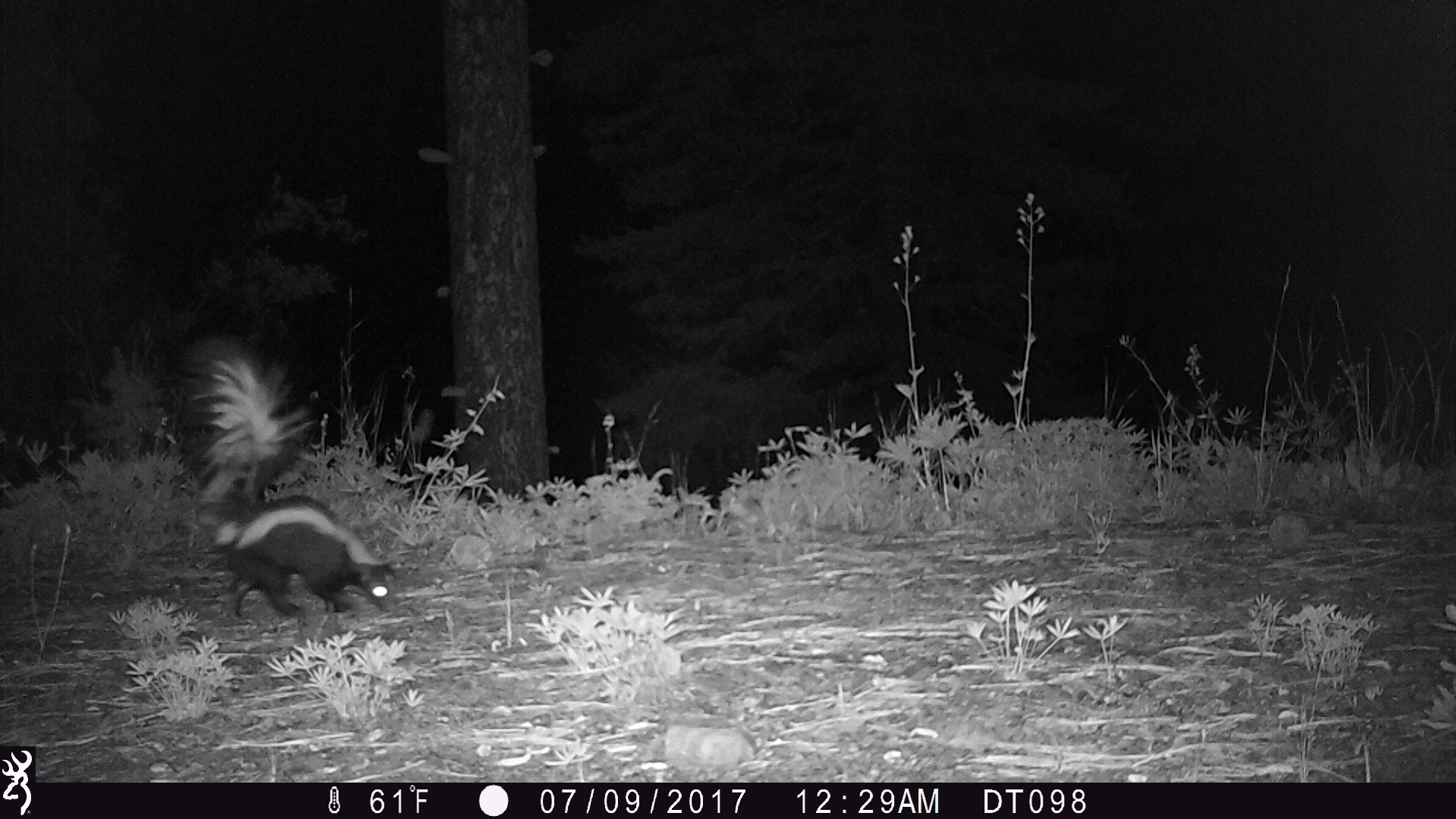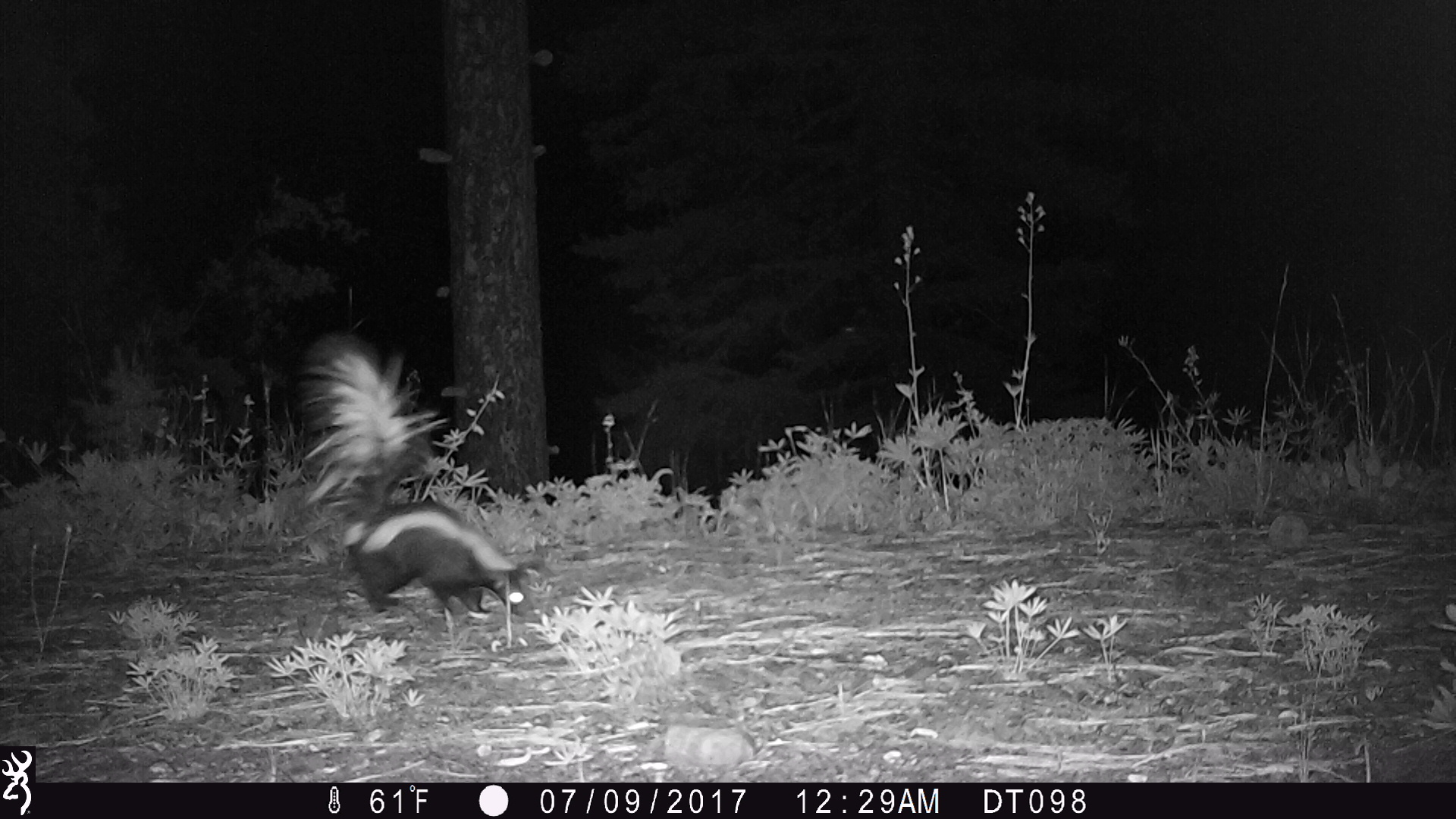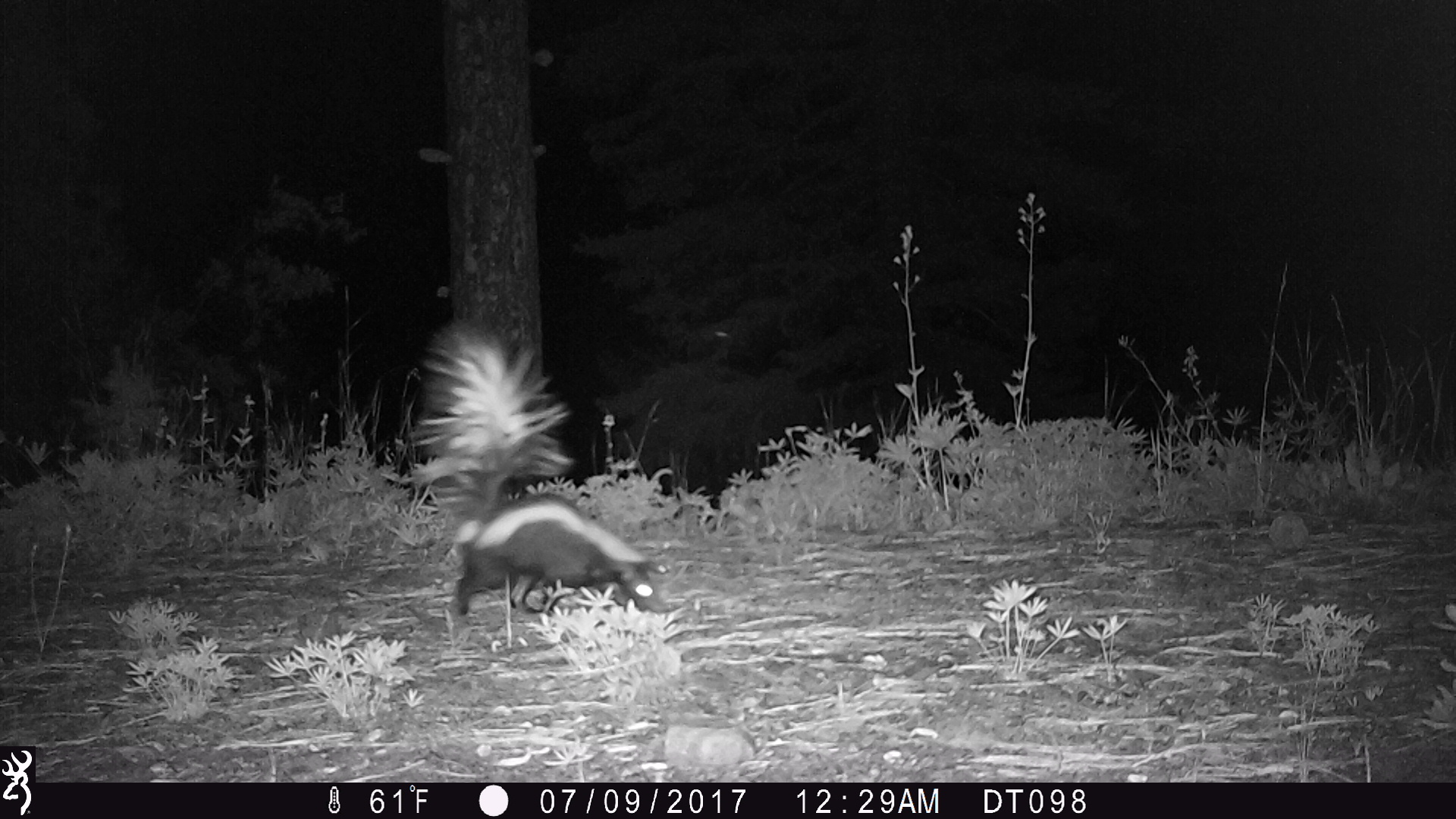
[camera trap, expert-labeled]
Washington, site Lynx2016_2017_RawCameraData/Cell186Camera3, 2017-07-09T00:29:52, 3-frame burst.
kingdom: Animalia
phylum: Chordata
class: Mammalia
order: Carnivora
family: Mephitidae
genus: Mephitis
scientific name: Mephitis mephitis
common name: striped skunk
Mephitis mephitis (striped skunk). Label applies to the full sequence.